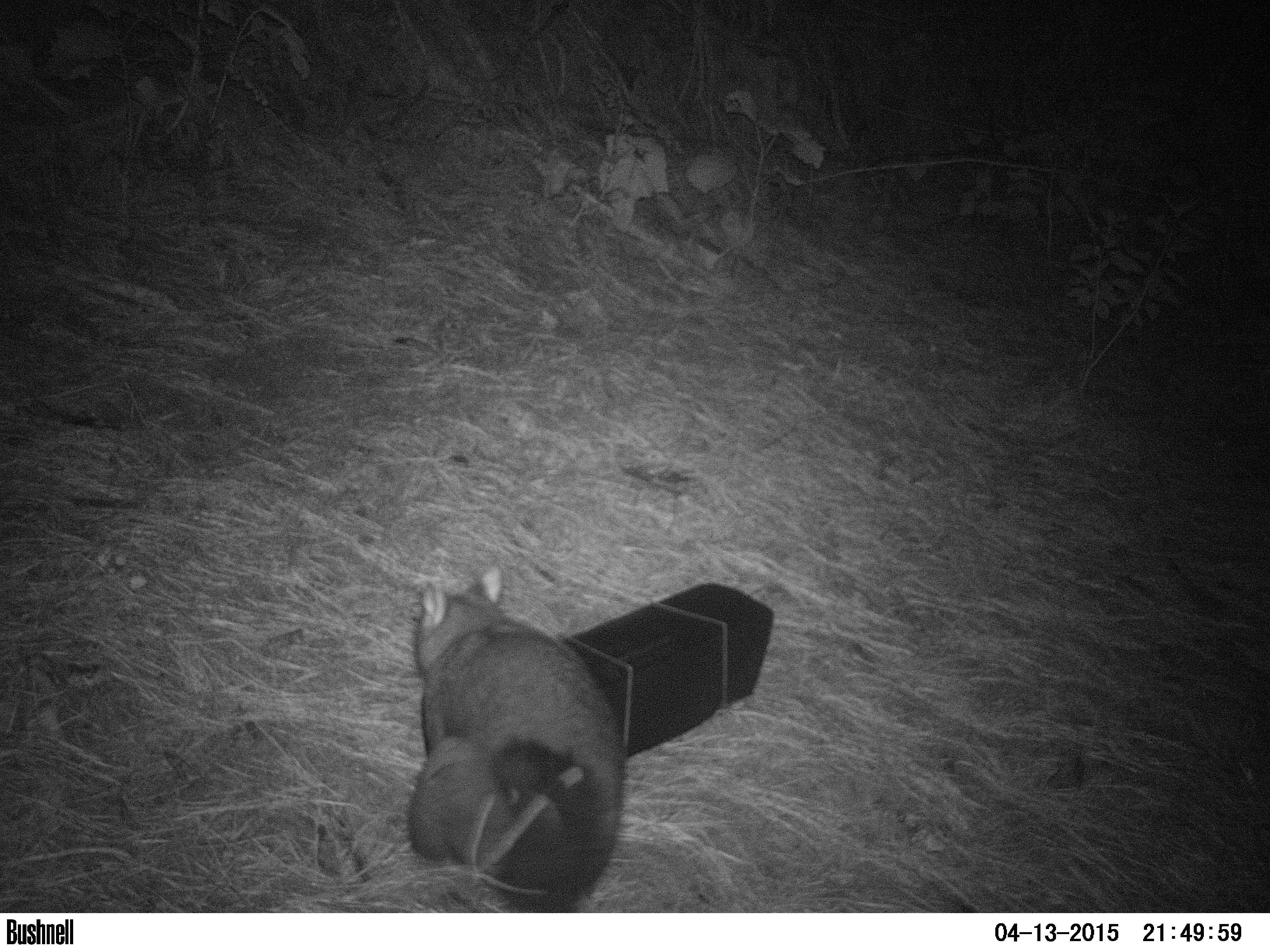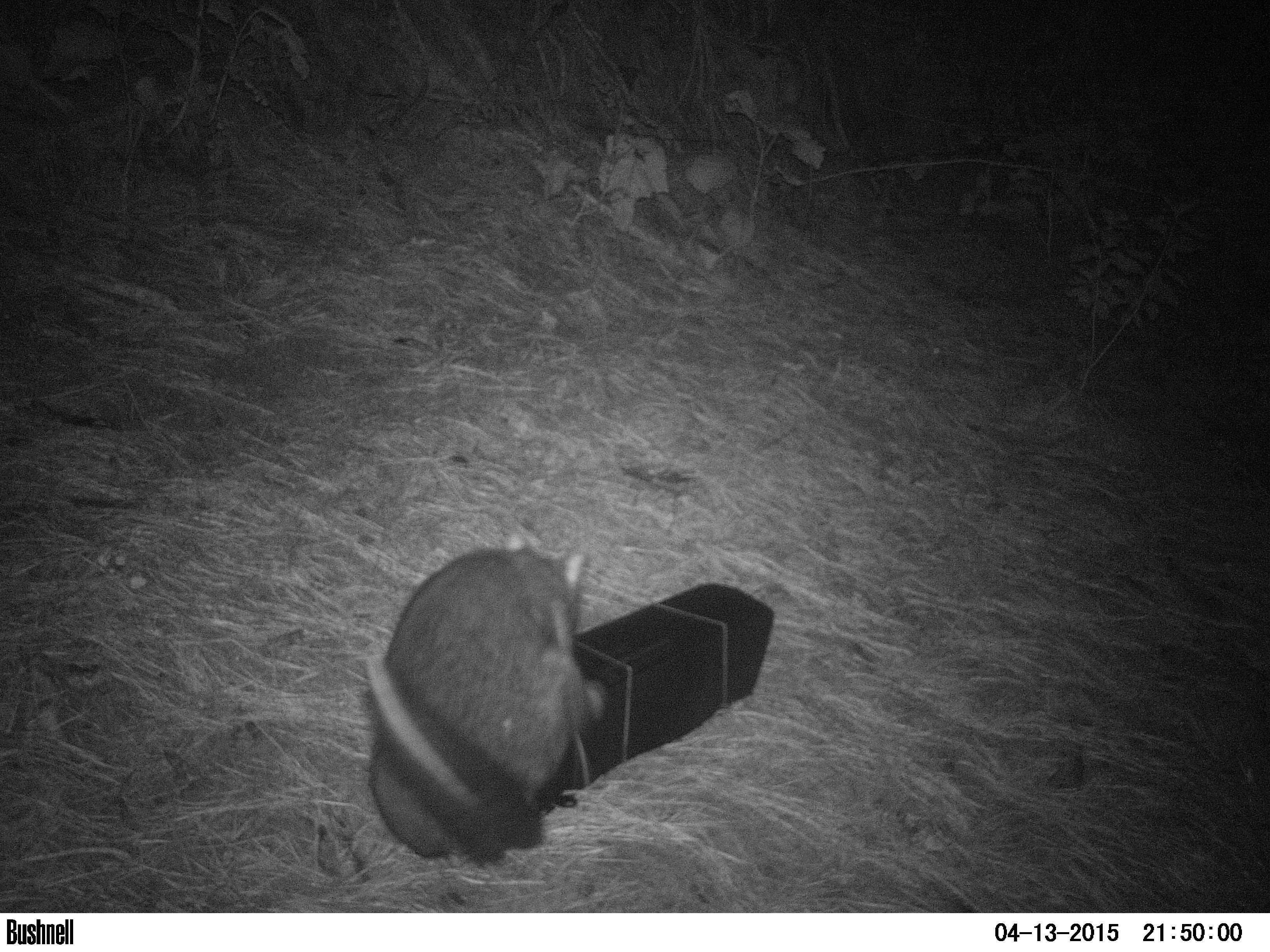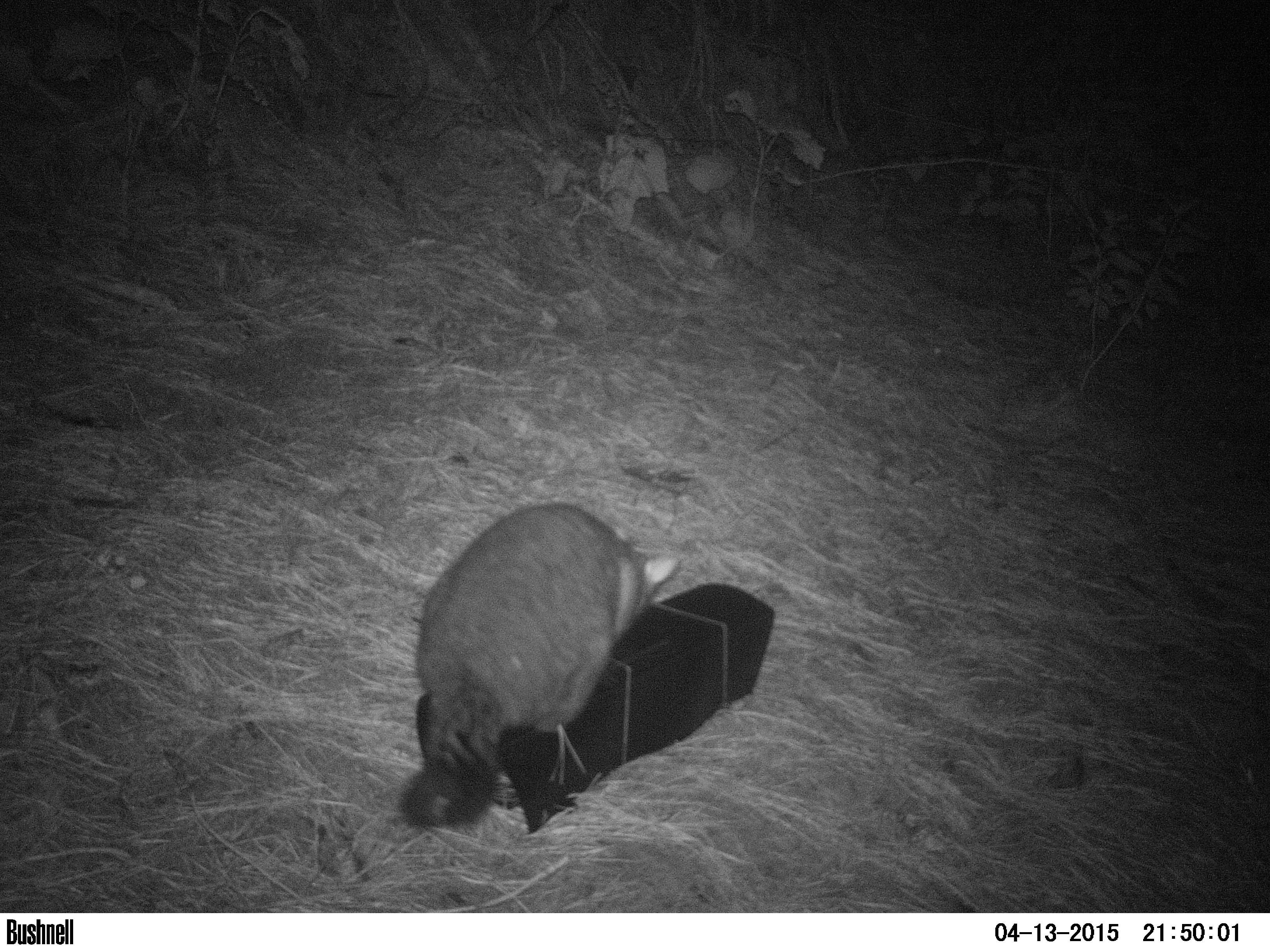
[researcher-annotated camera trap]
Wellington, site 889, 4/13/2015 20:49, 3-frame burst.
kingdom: Animalia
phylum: Chordata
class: Mammalia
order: Didelphimorphia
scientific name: Didelphimorphia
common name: possum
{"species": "possum (Didelphimorphia)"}